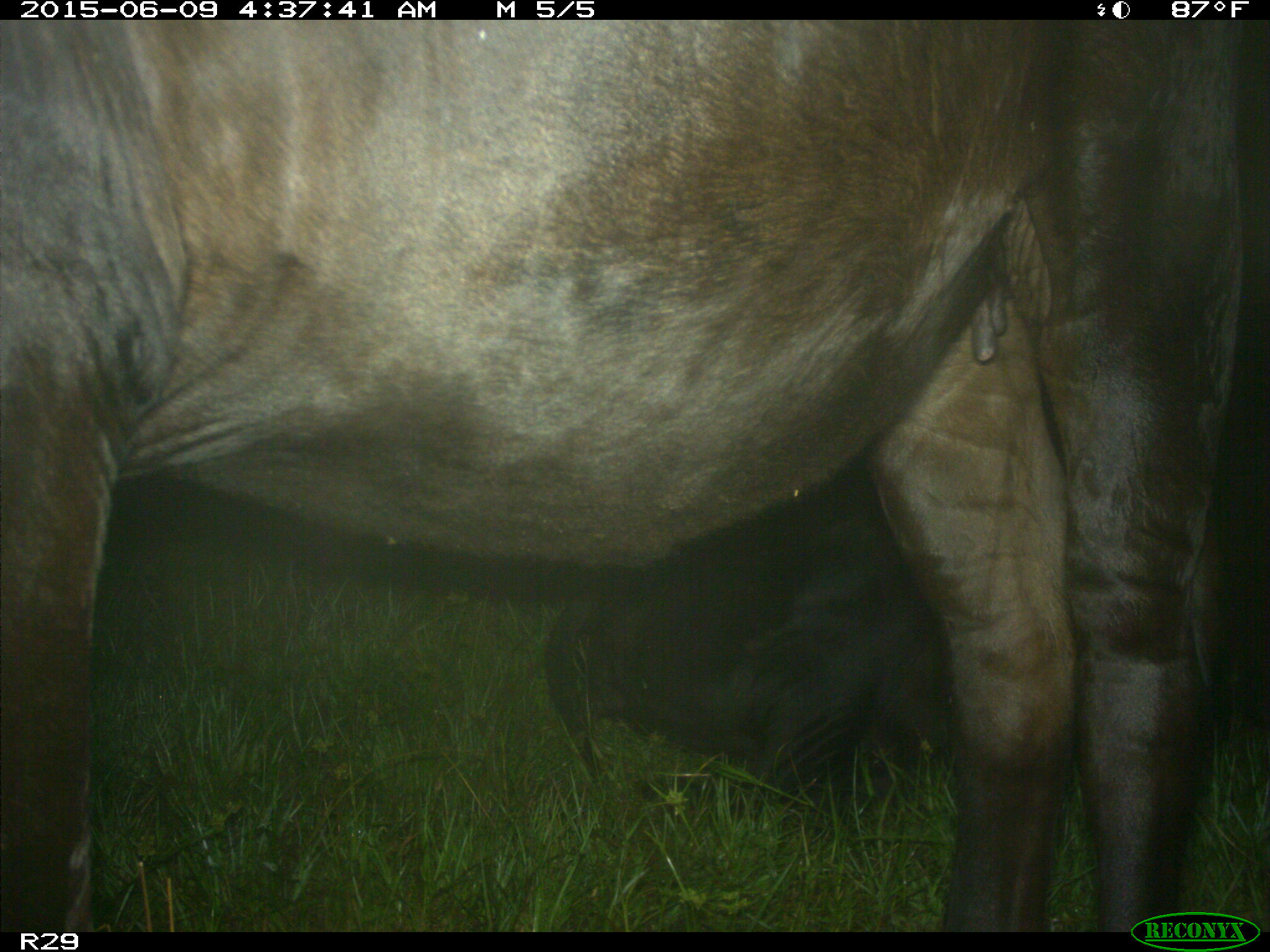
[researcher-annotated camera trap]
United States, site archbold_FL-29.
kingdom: Animalia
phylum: Chordata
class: Mammalia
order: Artiodactyla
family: Bovidae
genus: Bos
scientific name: Bos taurus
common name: domestic cow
Bos taurus (domestic cow).